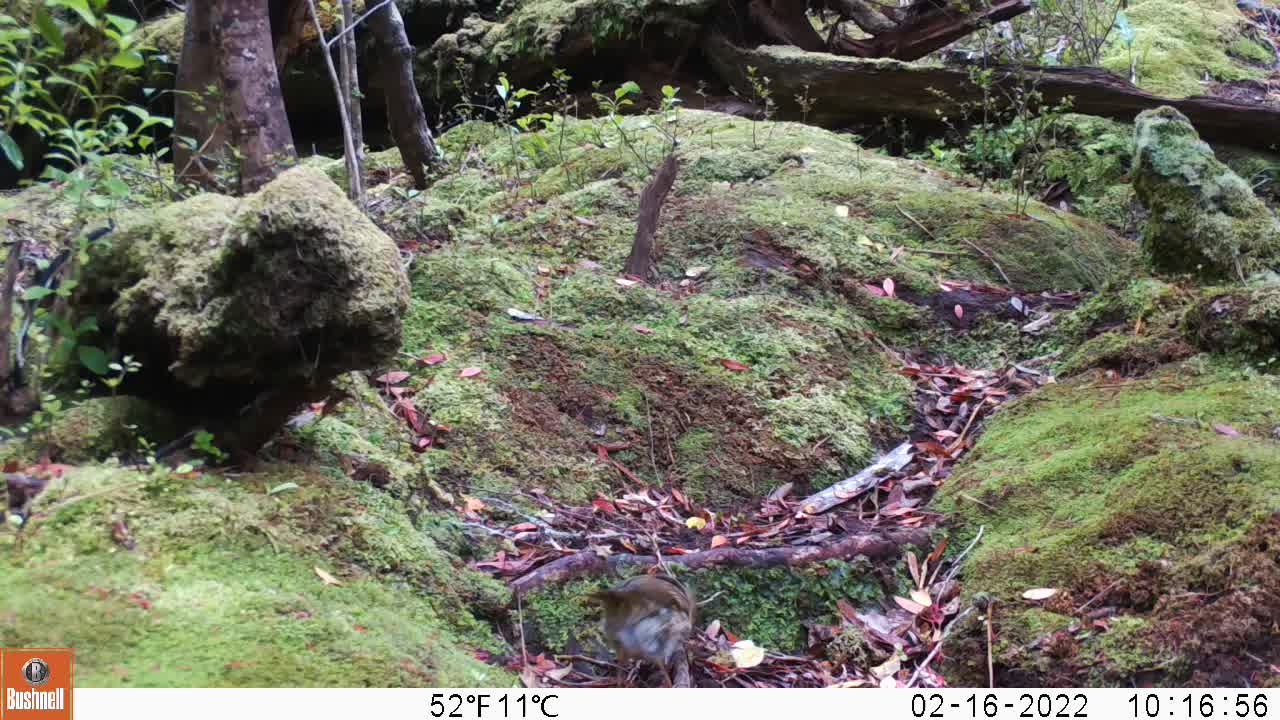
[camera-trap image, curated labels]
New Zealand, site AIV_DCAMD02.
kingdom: Animalia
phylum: Chordata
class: Aves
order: Passeriformes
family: Turdidae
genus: Turdus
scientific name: Turdus philomelos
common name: song thrush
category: thrush